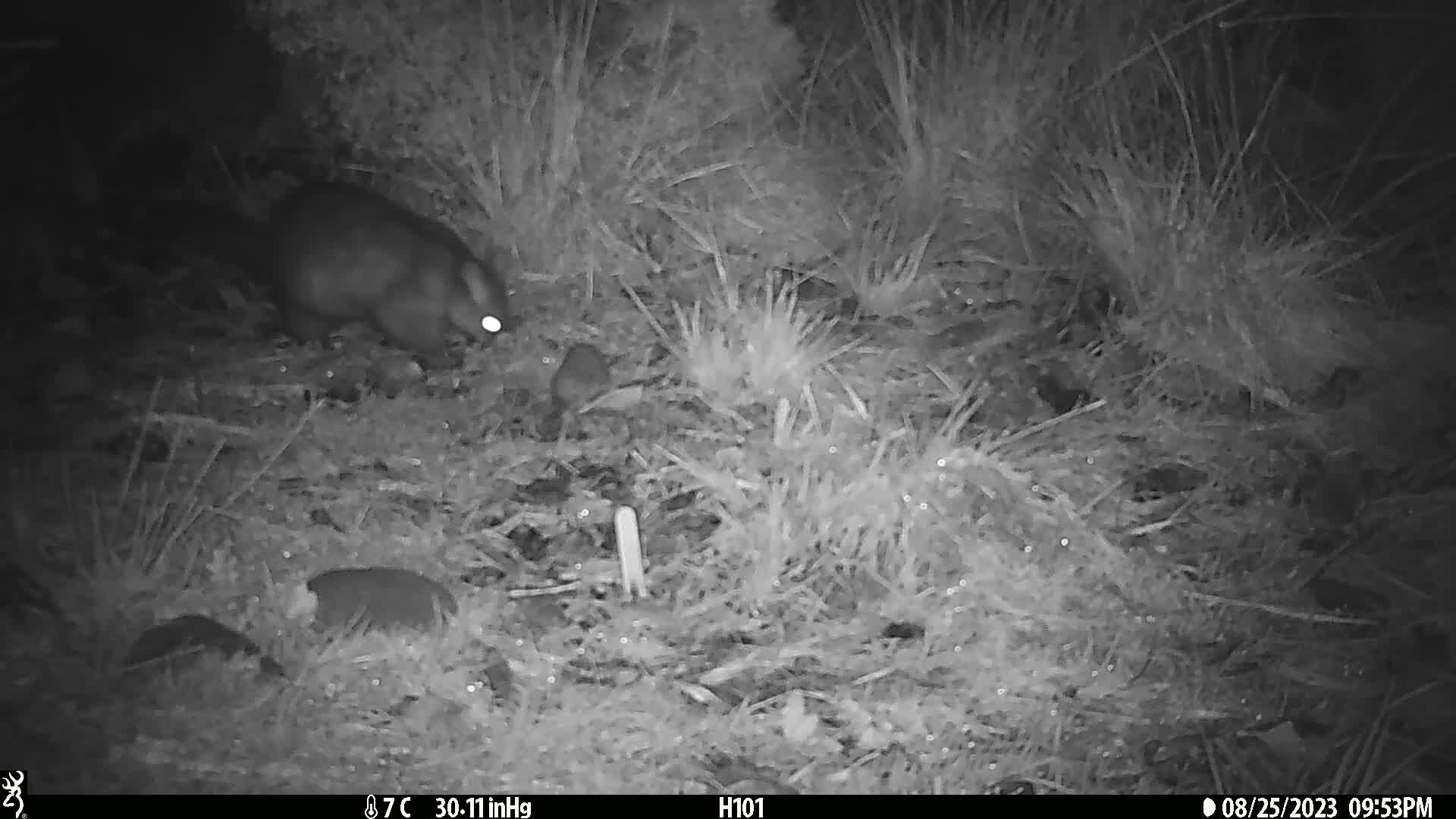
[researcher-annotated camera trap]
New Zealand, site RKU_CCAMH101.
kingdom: Animalia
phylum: Chordata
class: Mammalia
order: Diprotodontia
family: Phalangeridae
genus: Trichosurus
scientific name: Trichosurus vulpecula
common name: common brushtail possum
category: possum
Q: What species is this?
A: Possum (common brushtail possum) (Trichosurus vulpecula).